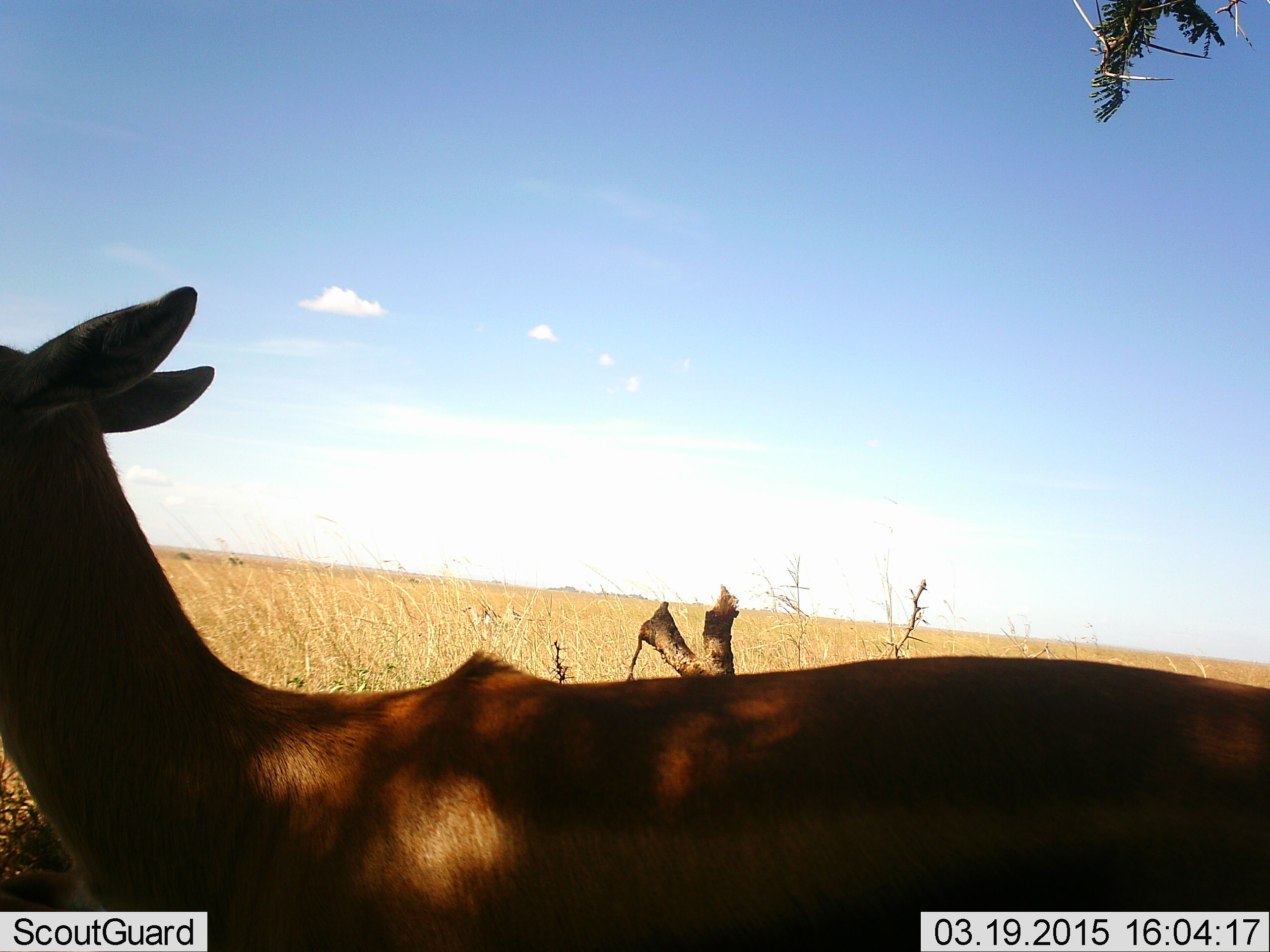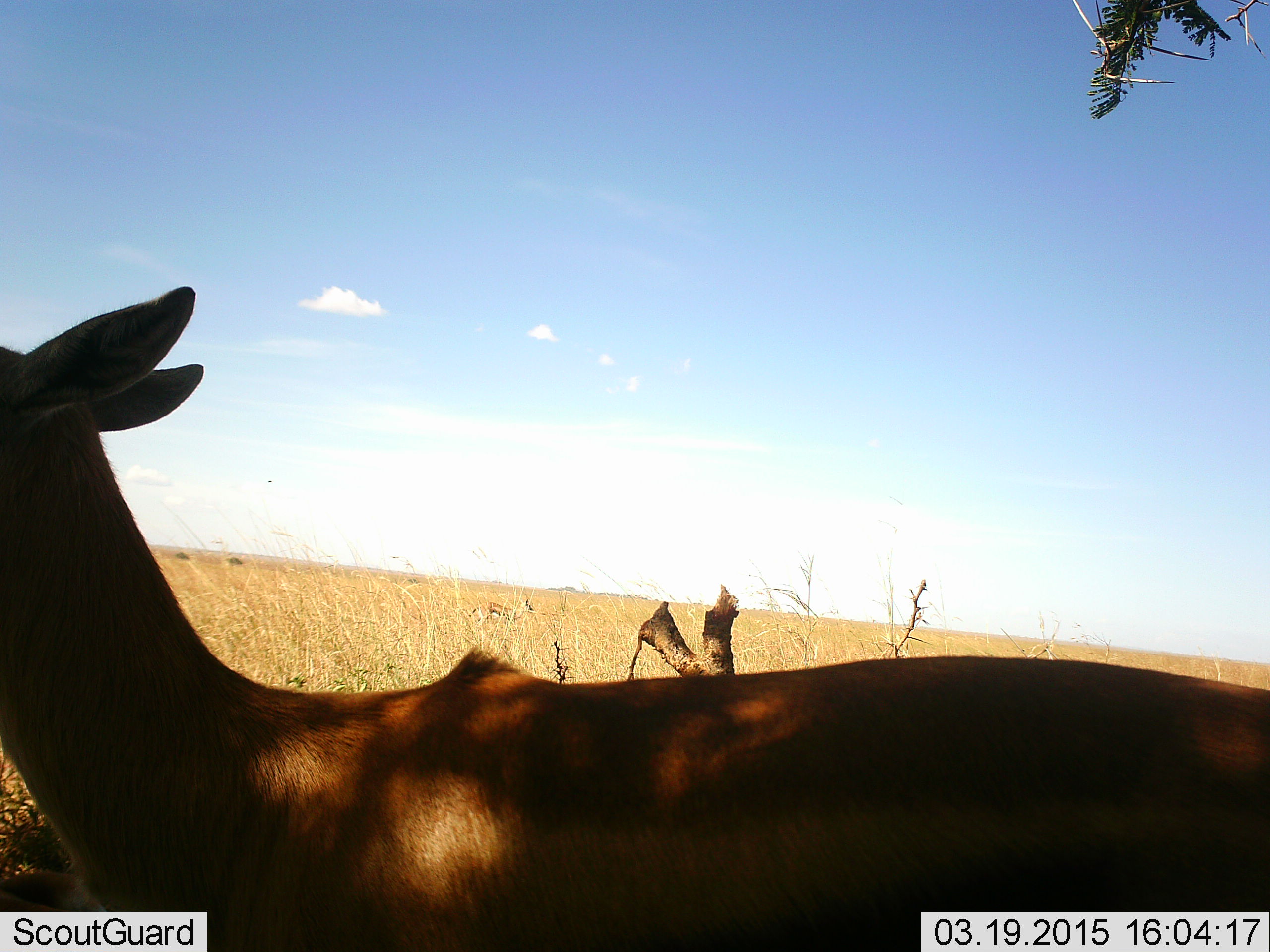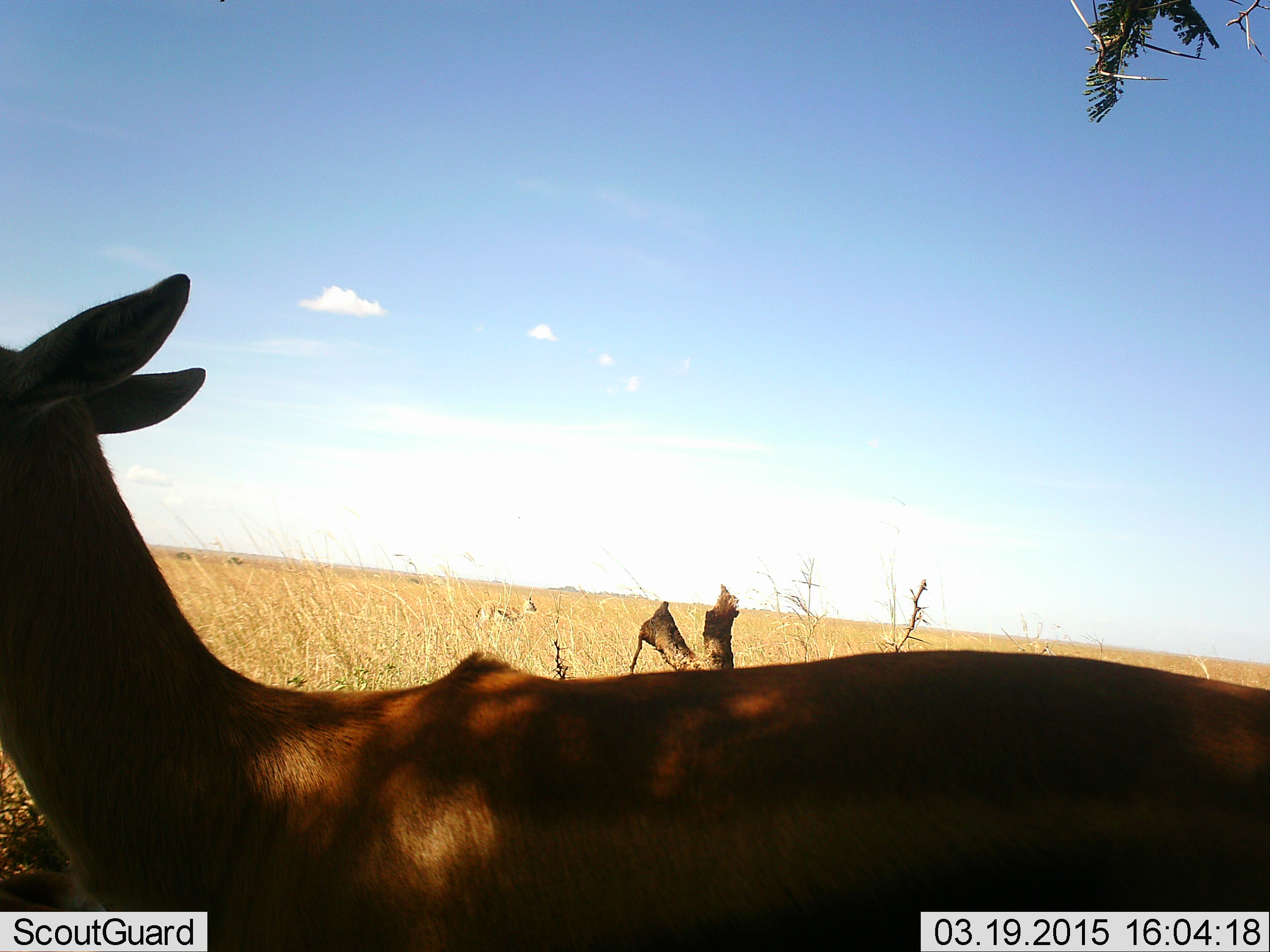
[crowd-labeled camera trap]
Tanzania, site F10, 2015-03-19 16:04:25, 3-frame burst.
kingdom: Animalia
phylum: Chordata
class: Mammalia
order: Artiodactyla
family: Bovidae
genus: Eudorcas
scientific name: Eudorcas thomsonii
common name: thomson's gazelle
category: gazellethomsons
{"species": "gazellethomsons (thomson's gazelle) (Eudorcas thomsonii)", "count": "2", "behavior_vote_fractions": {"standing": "80%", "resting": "10%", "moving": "20%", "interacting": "0%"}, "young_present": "10%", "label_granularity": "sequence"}